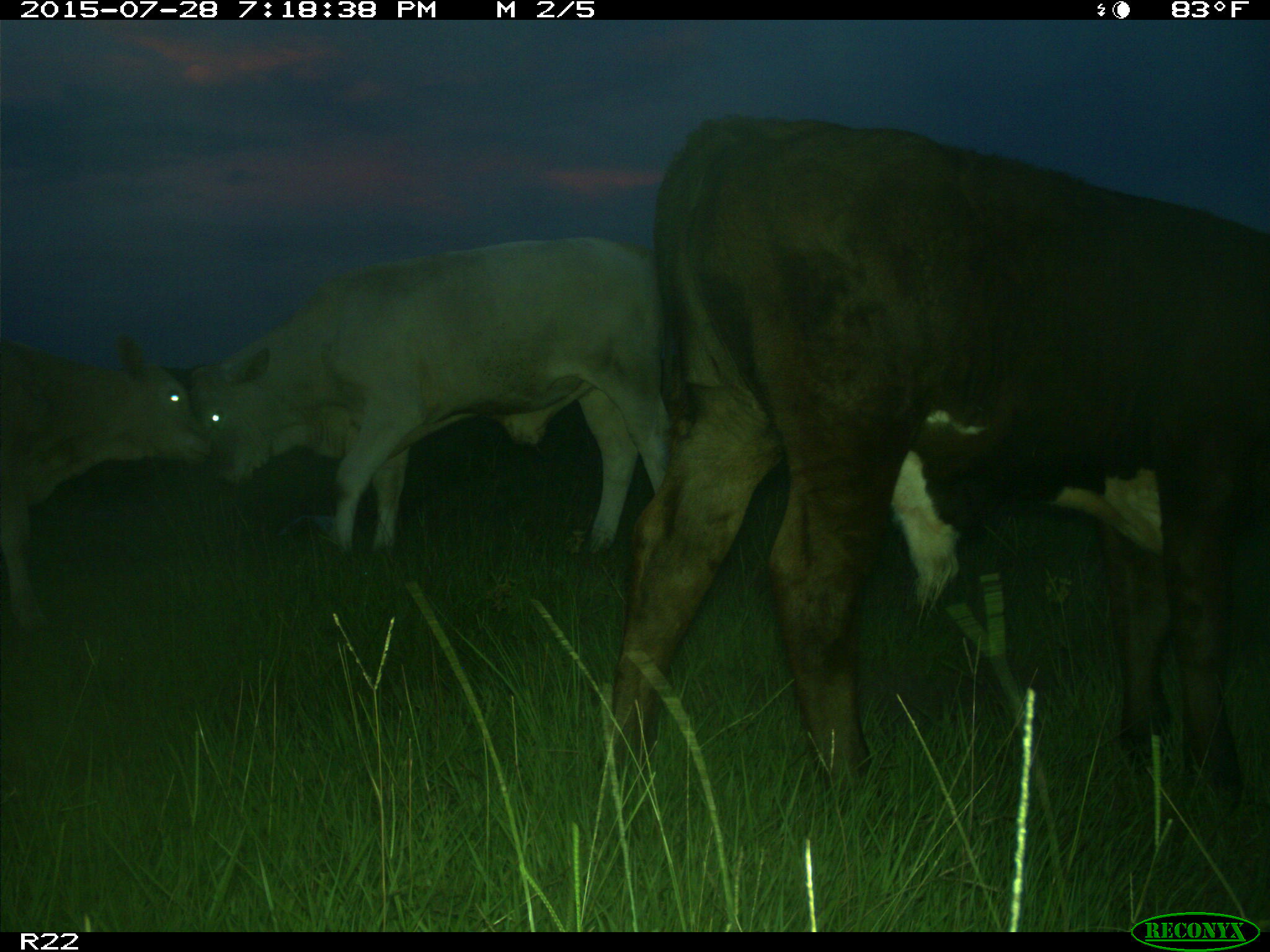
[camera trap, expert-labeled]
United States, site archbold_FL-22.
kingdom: Animalia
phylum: Chordata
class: Mammalia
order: Artiodactyla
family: Bovidae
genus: Bos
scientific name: Bos taurus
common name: domestic cow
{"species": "Bos taurus (domestic cow)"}